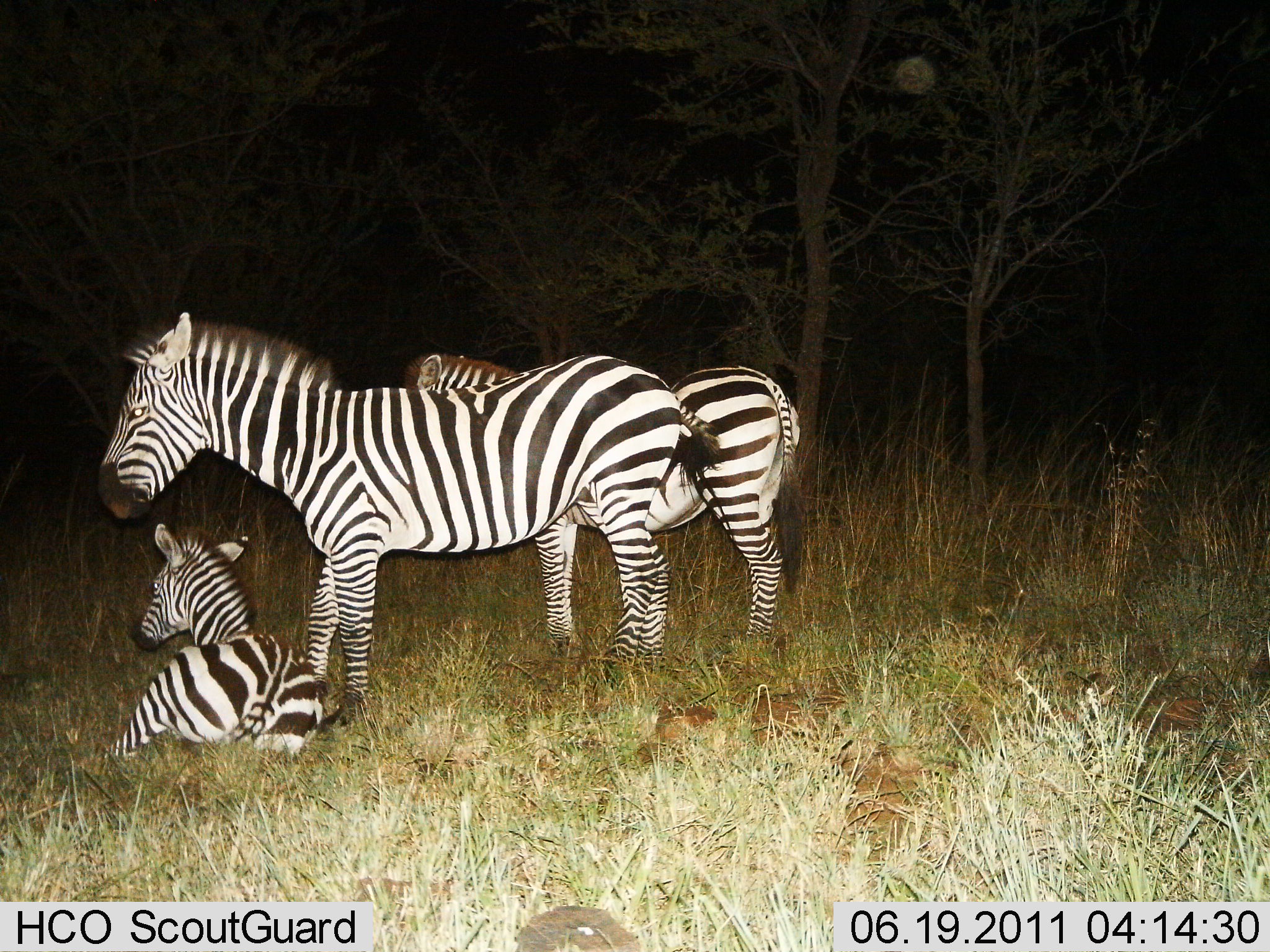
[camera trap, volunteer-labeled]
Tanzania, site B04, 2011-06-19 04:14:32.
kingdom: Animalia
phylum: Chordata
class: Mammalia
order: Perissodactyla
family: Equidae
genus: Equus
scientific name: Equus quagga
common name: plains zebra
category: zebra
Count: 3.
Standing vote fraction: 91%.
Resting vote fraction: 73%.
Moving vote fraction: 0%.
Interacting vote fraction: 0%.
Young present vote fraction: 82%.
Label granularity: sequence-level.